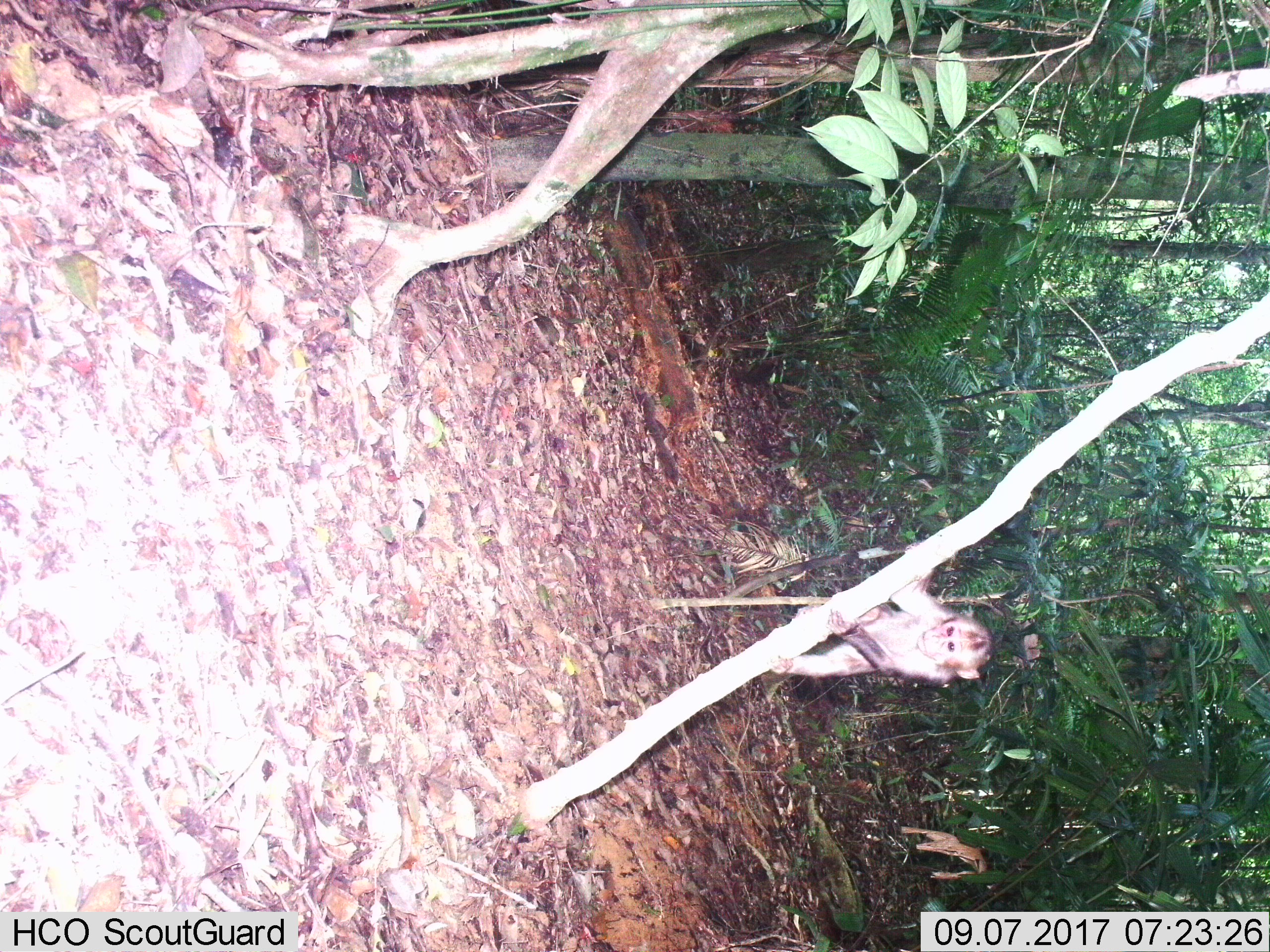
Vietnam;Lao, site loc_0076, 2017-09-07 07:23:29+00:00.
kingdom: Animalia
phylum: Chordata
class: Mammalia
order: Primates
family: Cercopithecidae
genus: Macaca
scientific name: Macaca arctoides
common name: stump-tailed macaque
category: stump tailed macaque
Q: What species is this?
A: Stump tailed macaque (stump-tailed macaque) (Macaca arctoides).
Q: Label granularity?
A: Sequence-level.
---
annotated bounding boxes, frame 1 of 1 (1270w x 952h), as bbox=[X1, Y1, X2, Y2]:
stump tailed macaque: bbox=[769, 544, 994, 688]